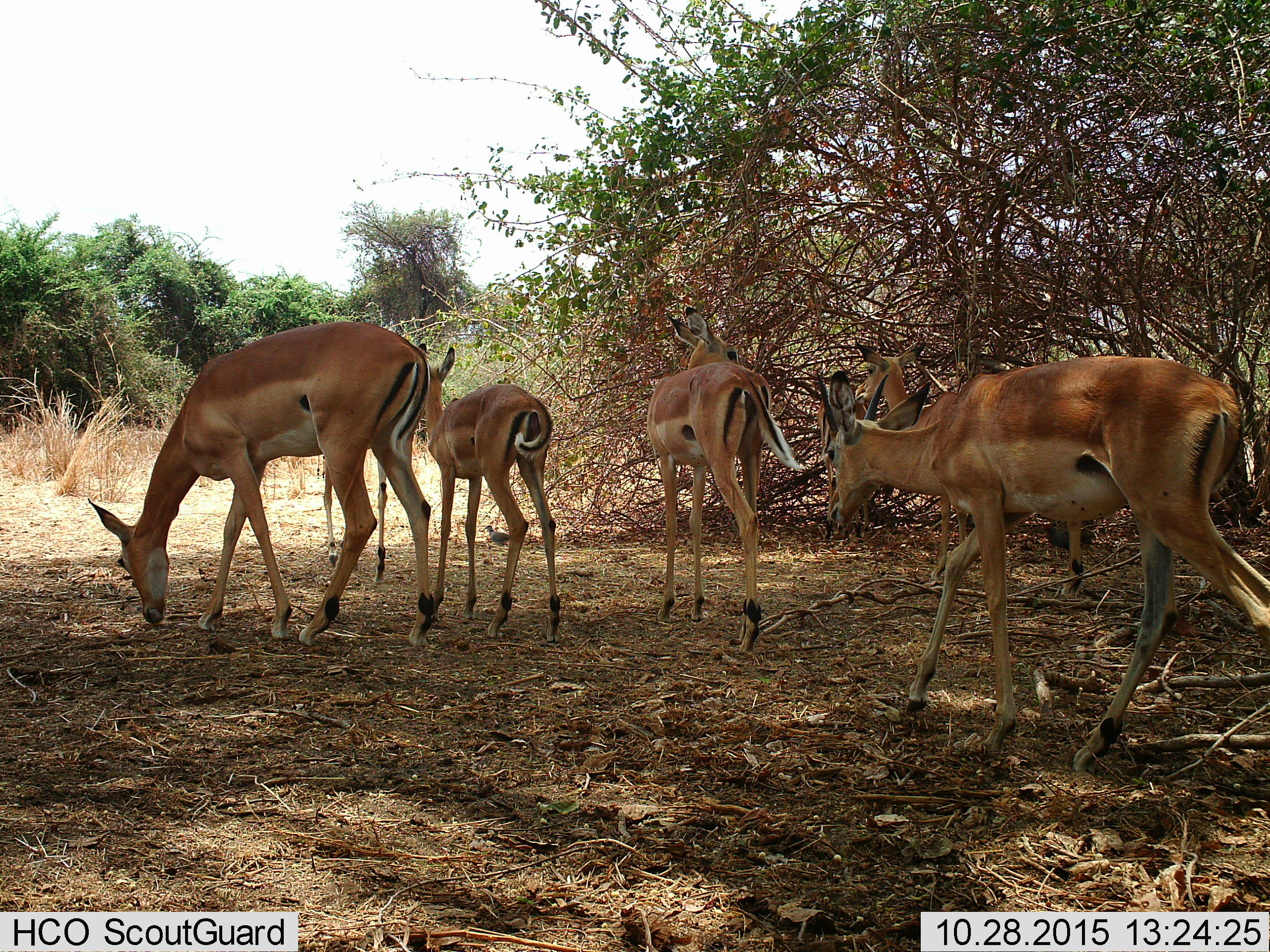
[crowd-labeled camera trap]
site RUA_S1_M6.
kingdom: Animalia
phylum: Chordata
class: Mammalia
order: Artiodactyla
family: Bovidae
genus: Aepyceros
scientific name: Aepyceros melampus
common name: impala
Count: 6.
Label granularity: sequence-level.